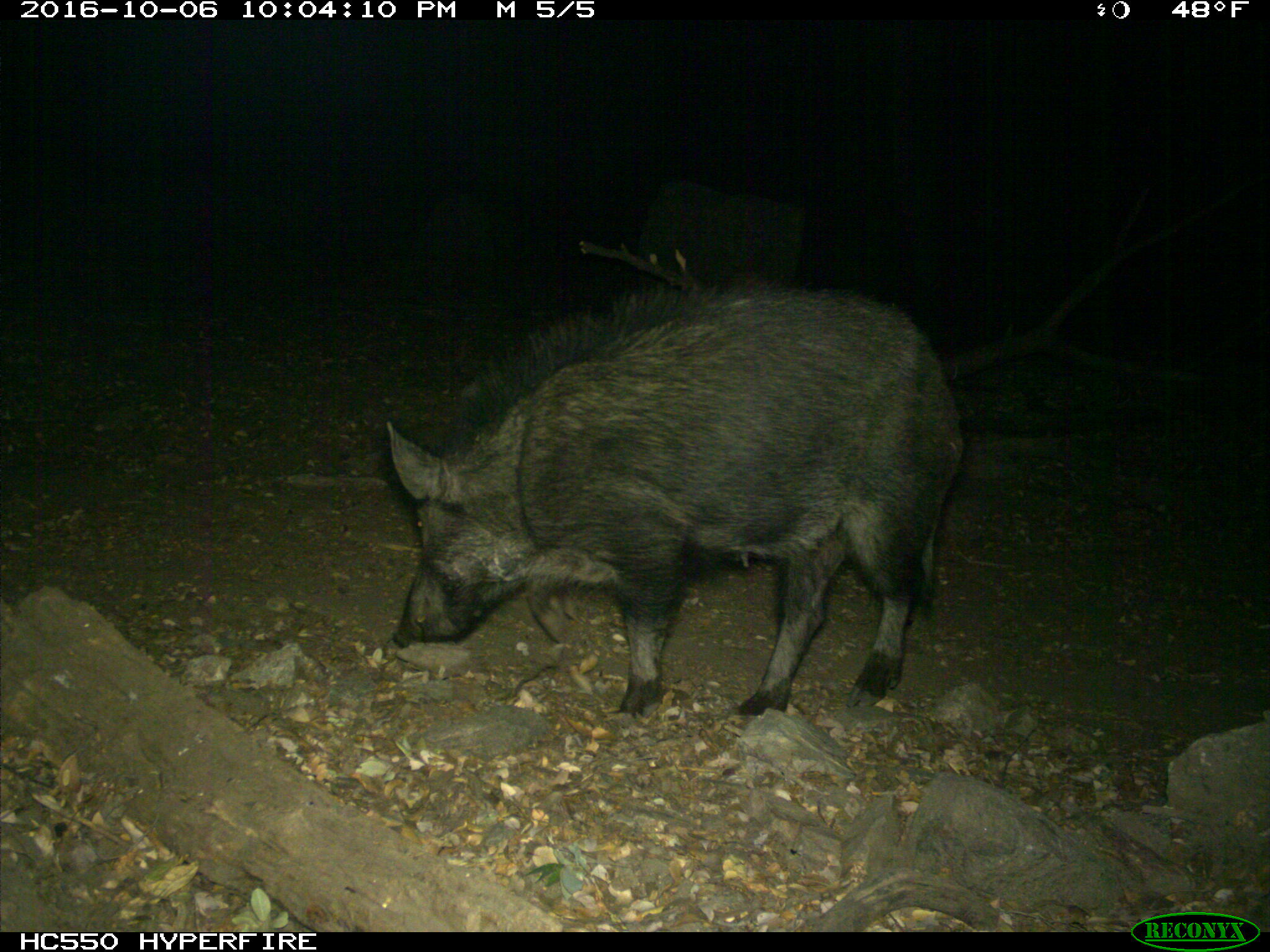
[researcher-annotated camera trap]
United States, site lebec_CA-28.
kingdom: Animalia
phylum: Chordata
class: Mammalia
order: Artiodactyla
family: Suidae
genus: Sus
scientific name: Sus scrofa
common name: wild boar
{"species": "Sus scrofa (wild boar)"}